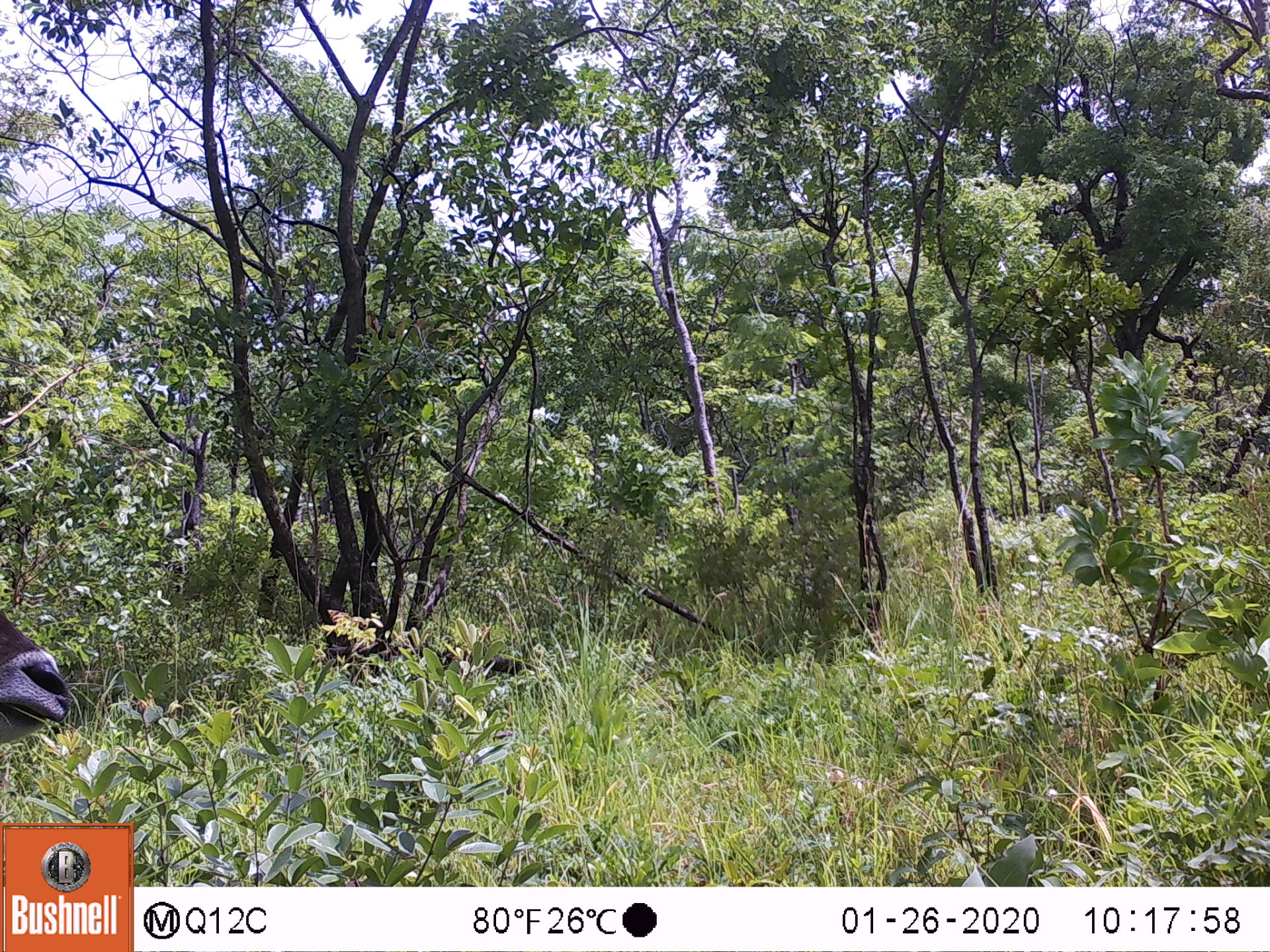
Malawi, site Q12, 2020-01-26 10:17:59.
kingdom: Animalia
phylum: Chordata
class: Mammalia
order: Artiodactyla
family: Bovidae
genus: Kobus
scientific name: Kobus ellipsiprymnus ellipsiprymnus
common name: common waterbuck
Common waterbuck (Kobus ellipsiprymnus ellipsiprymnus), count 1.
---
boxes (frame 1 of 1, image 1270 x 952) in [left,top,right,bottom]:
common waterbuck: [1,615,70,747]